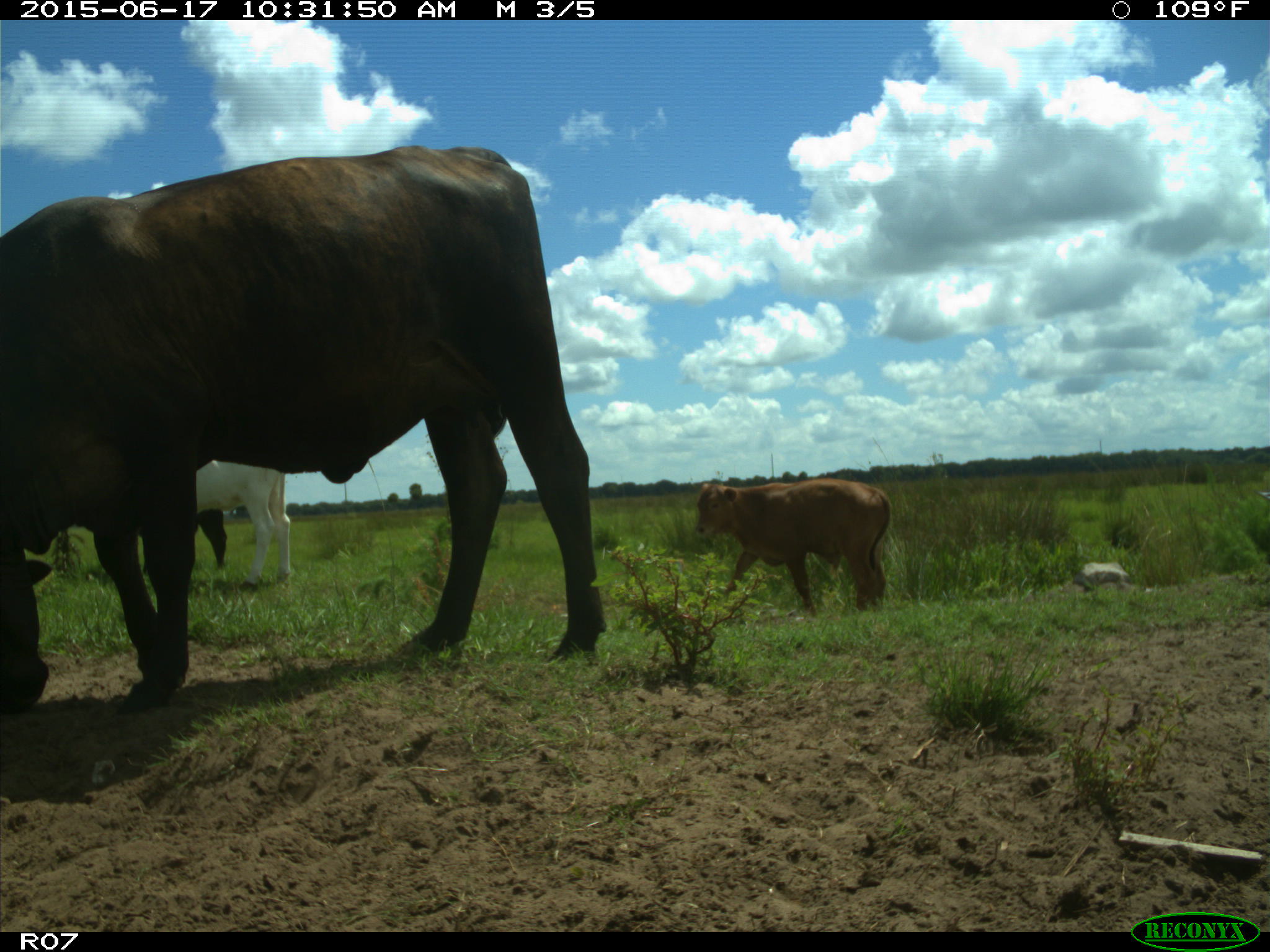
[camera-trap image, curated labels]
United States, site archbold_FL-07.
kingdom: Animalia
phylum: Chordata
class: Mammalia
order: Artiodactyla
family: Bovidae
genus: Bos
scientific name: Bos taurus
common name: domestic cow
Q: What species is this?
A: Bos taurus (domestic cow).